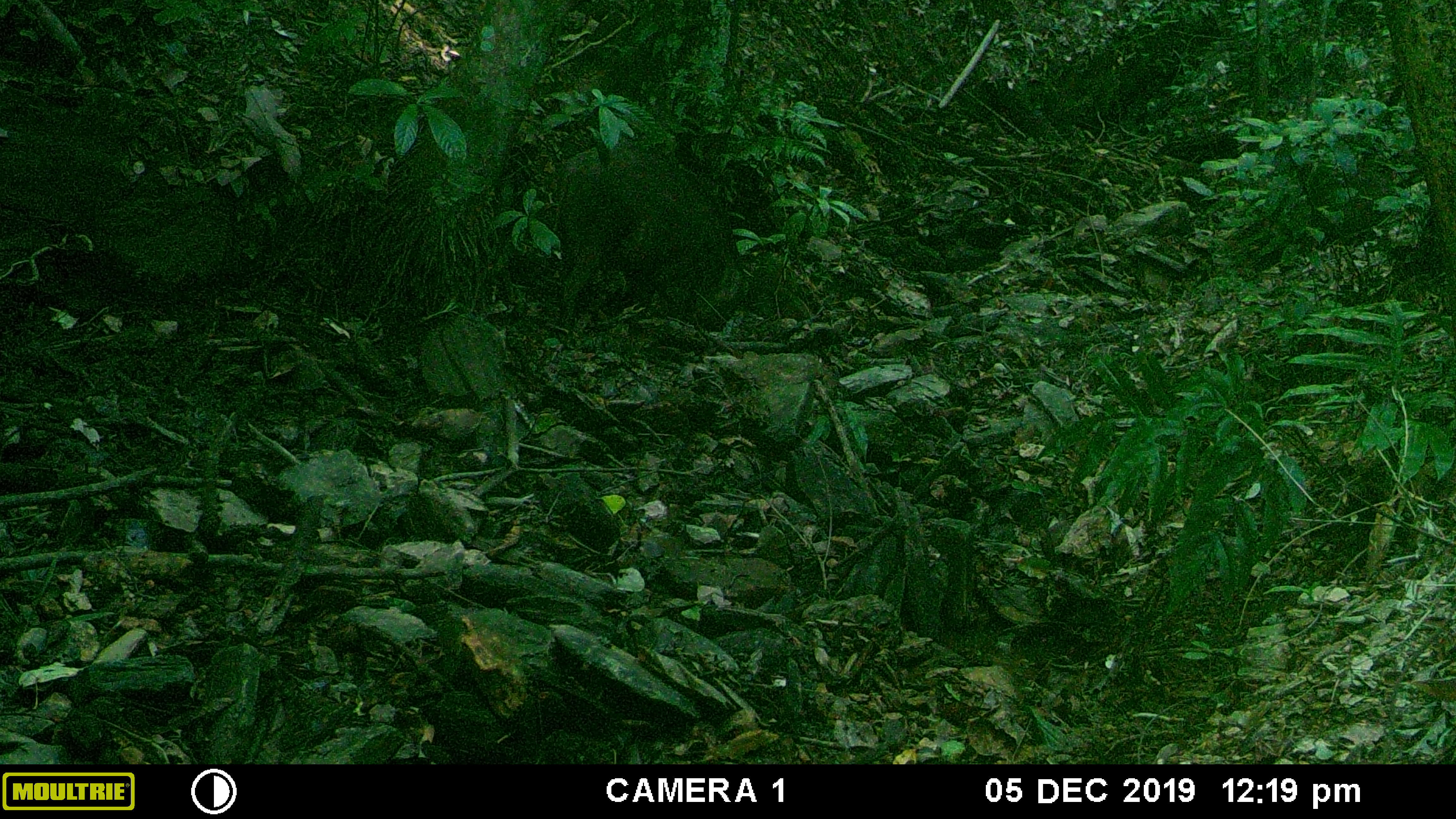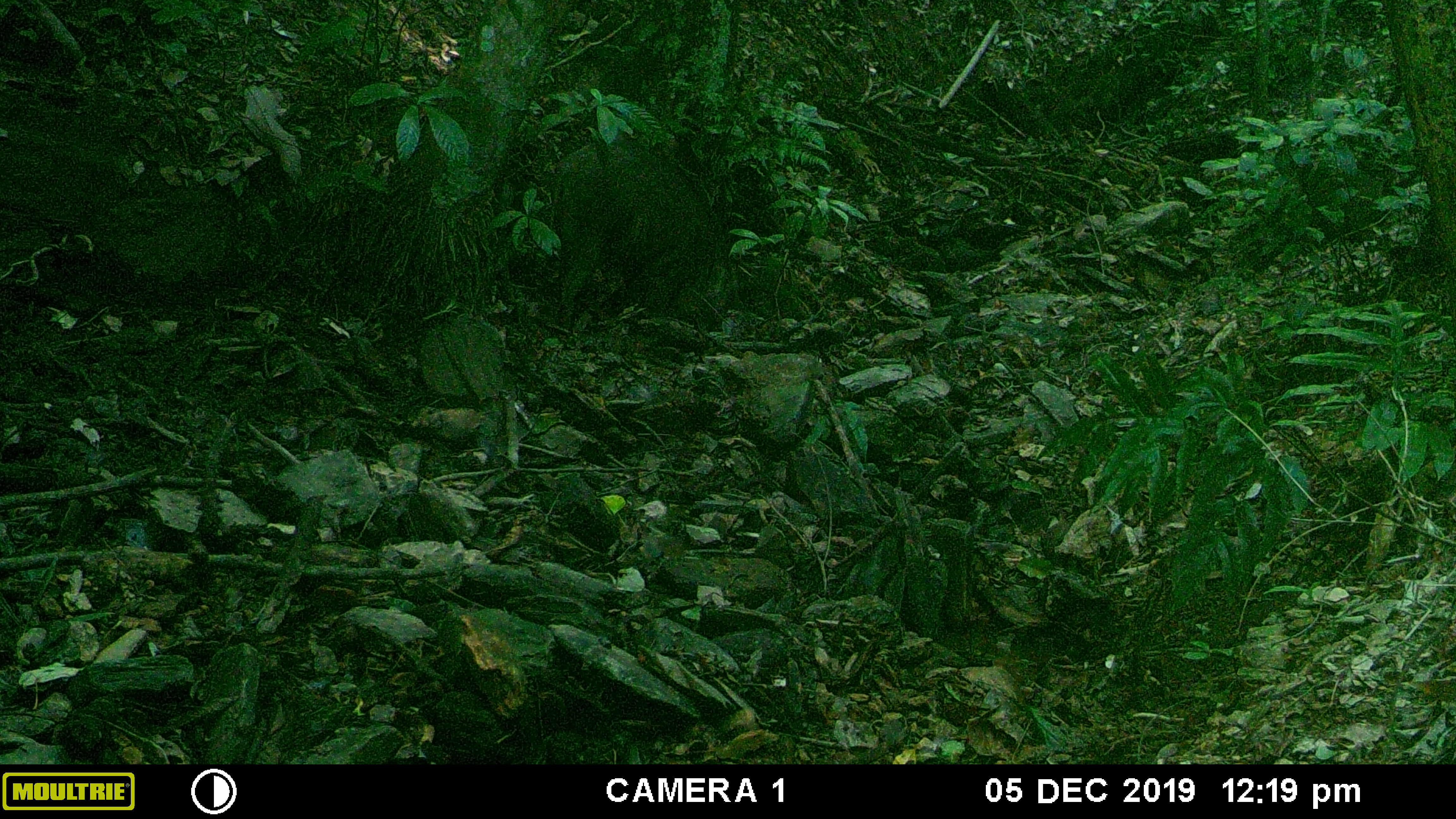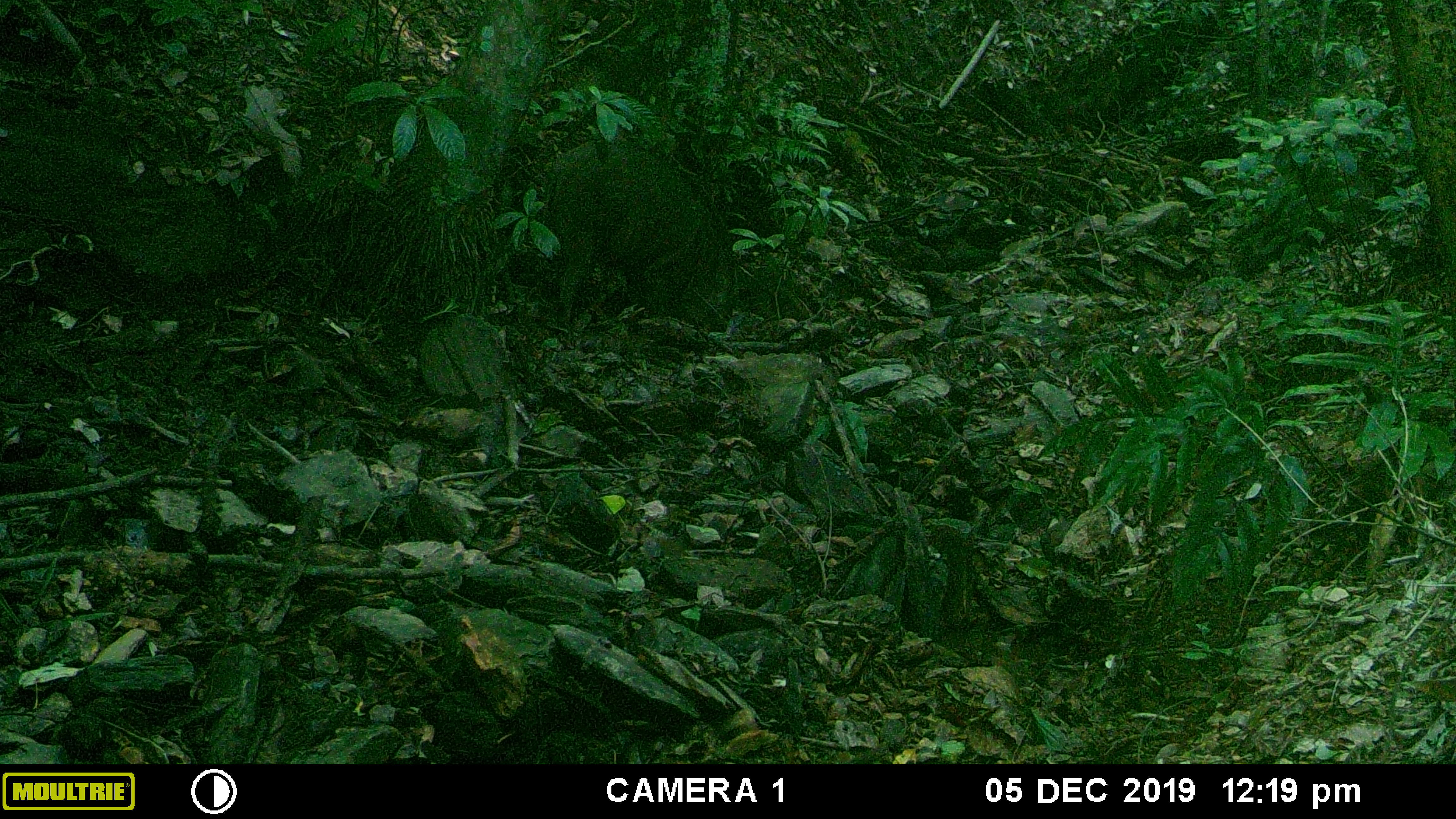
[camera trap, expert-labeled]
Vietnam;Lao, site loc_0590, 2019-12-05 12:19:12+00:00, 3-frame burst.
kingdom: Animalia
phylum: Chordata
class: Mammalia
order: Artiodactyla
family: Suidae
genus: Sus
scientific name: Sus scrofa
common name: eurasian wild pig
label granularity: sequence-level